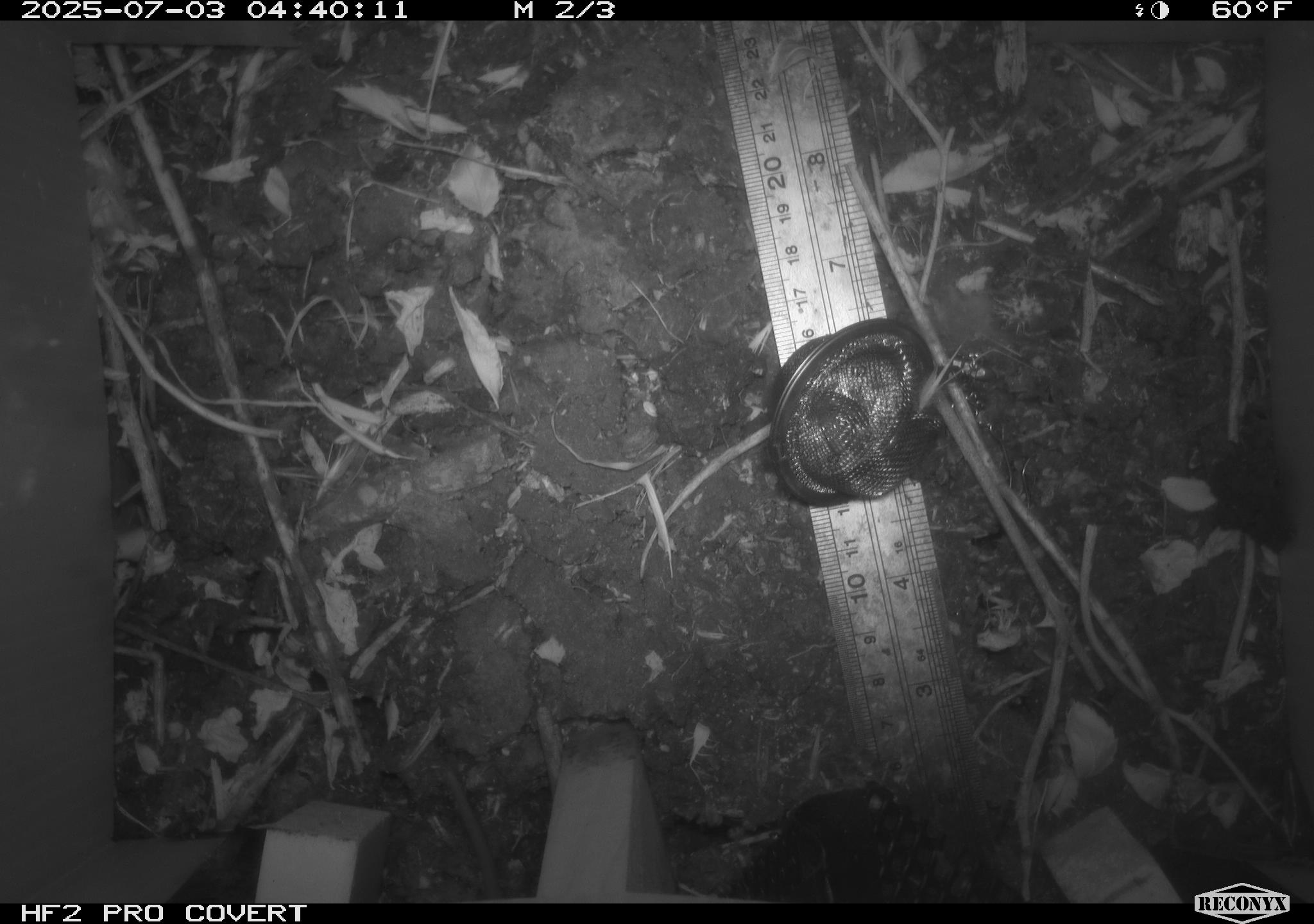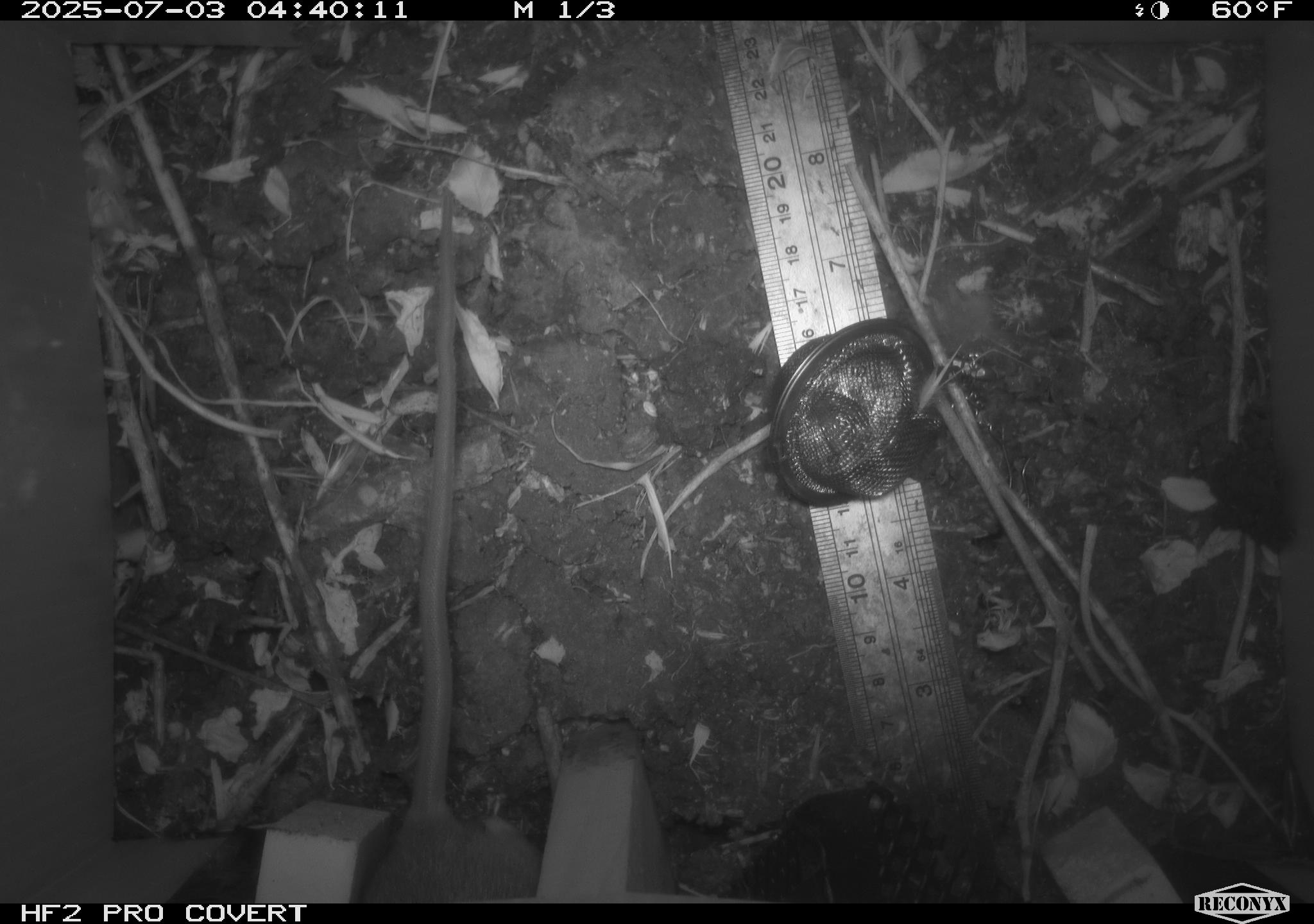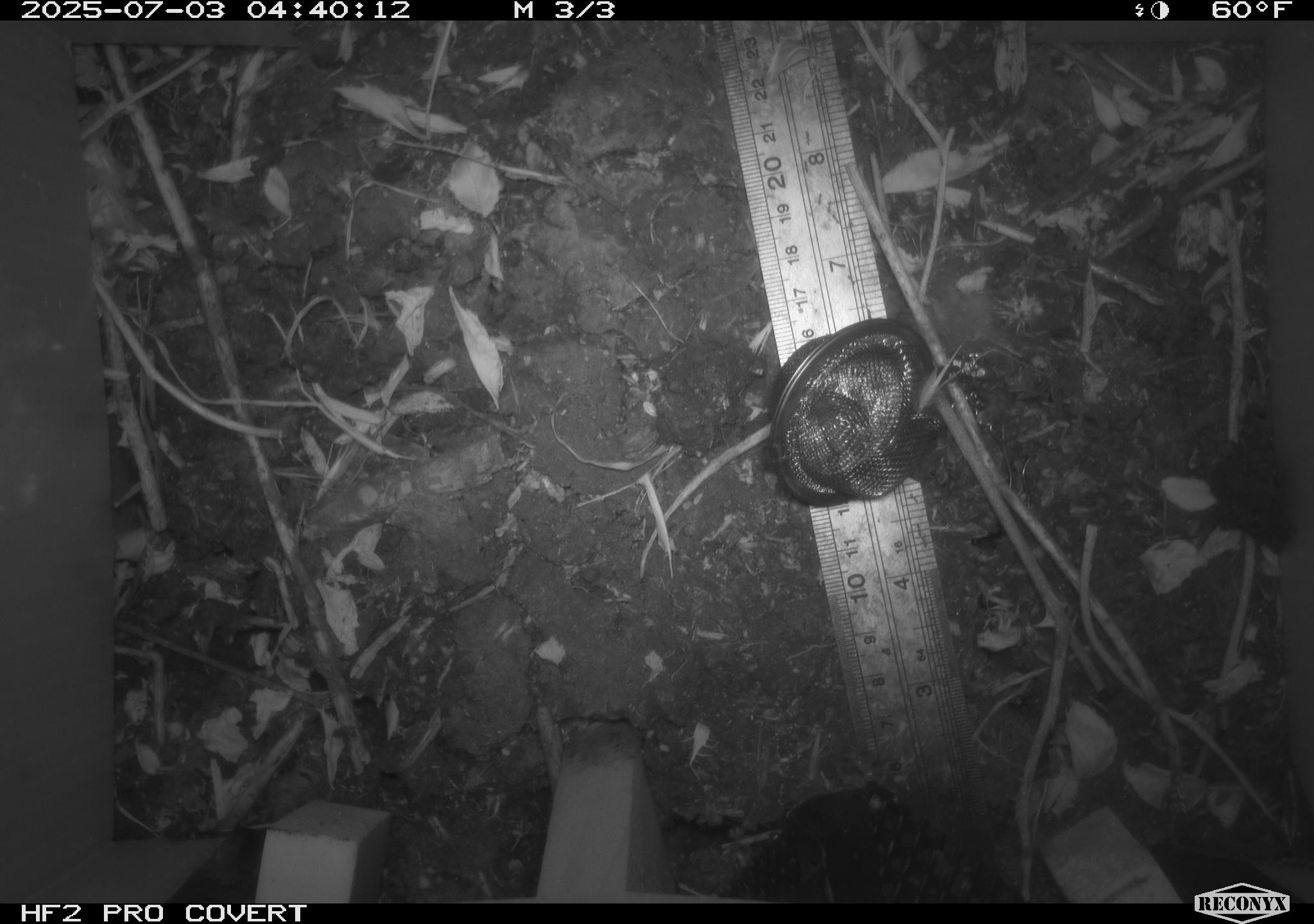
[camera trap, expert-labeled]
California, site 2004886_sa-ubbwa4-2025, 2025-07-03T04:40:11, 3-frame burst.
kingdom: Animalia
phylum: Chordata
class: Mammalia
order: Rodentia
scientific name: Rodentia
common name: rodent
Rodent (Rodentia).